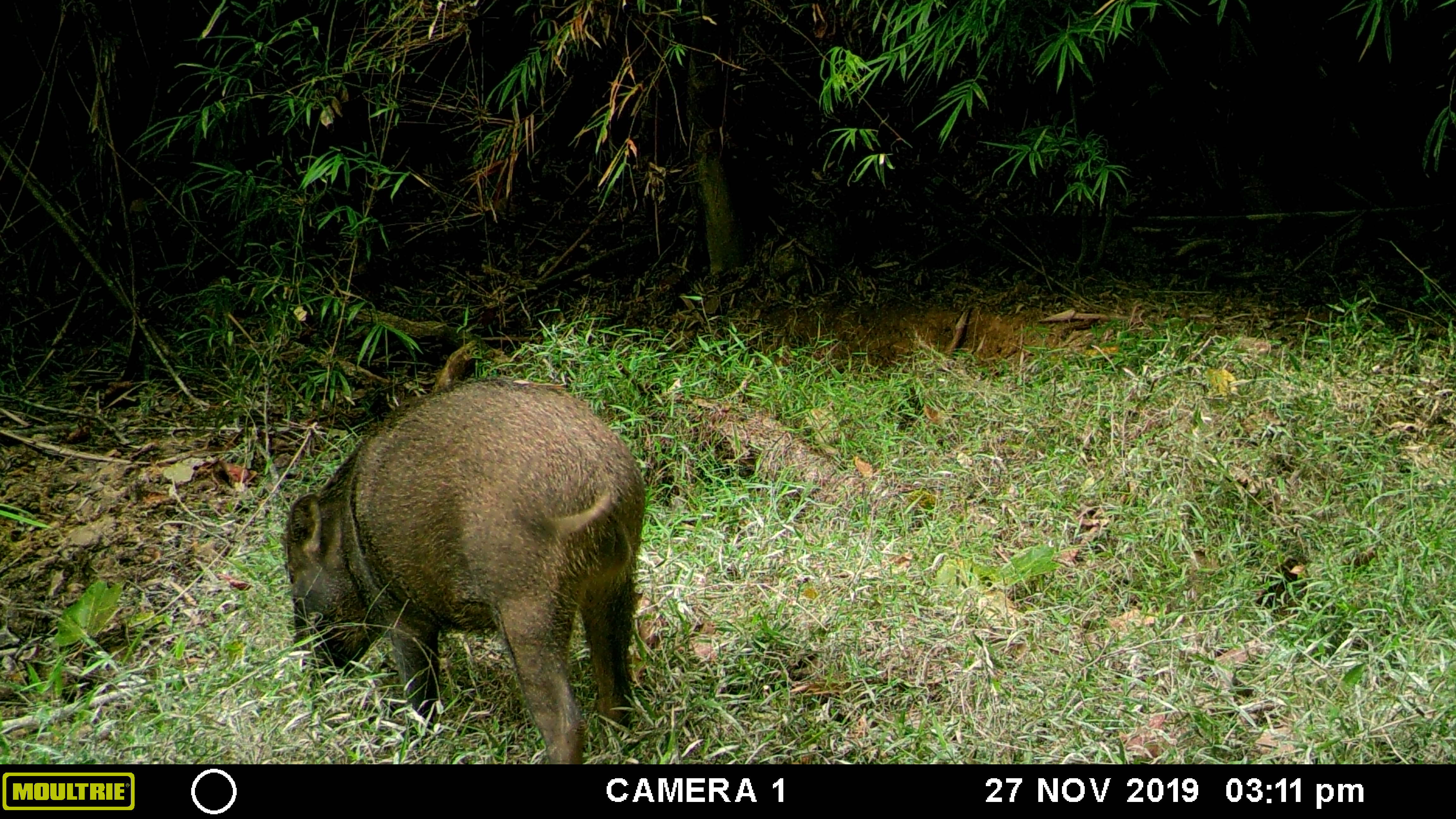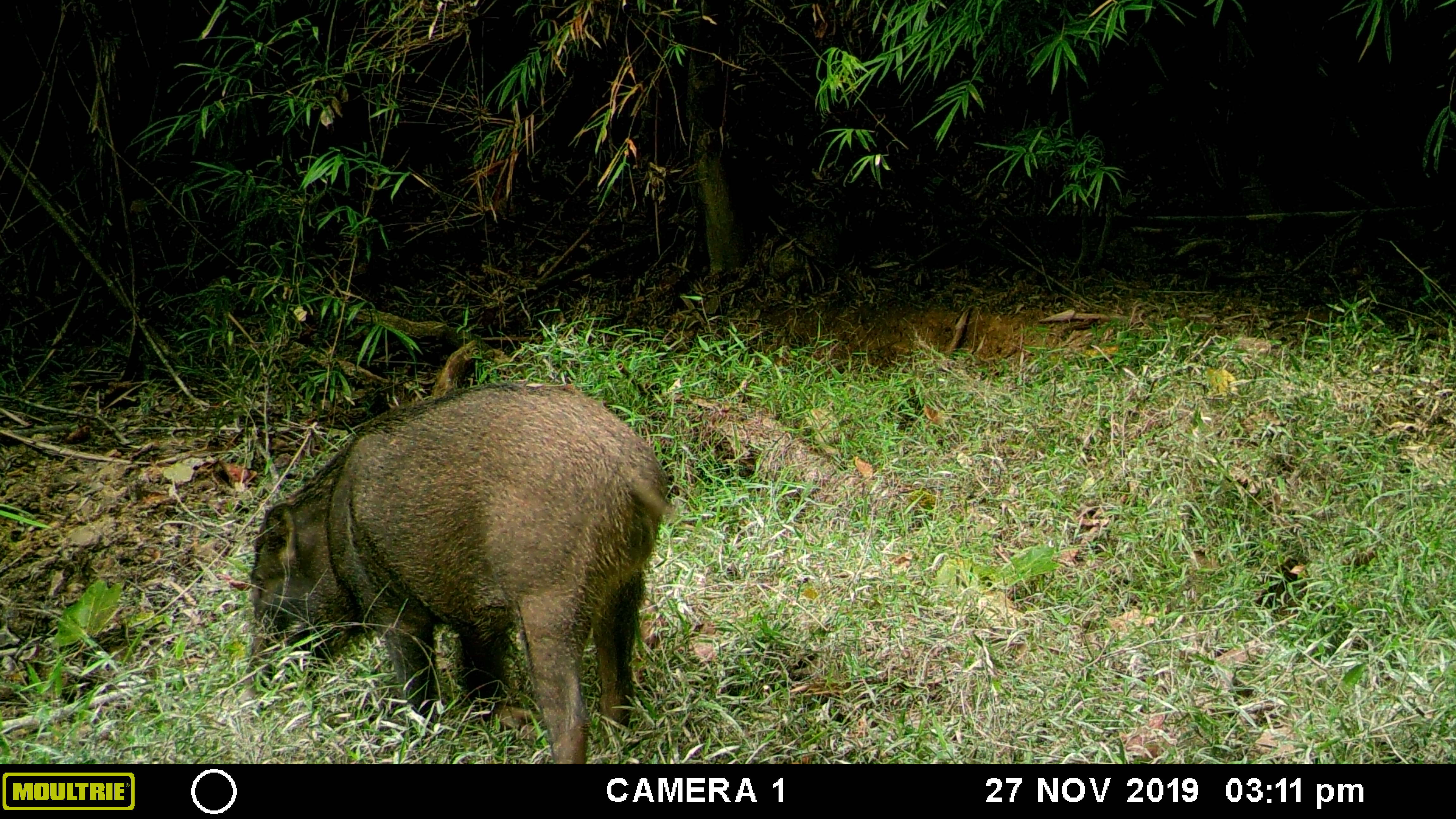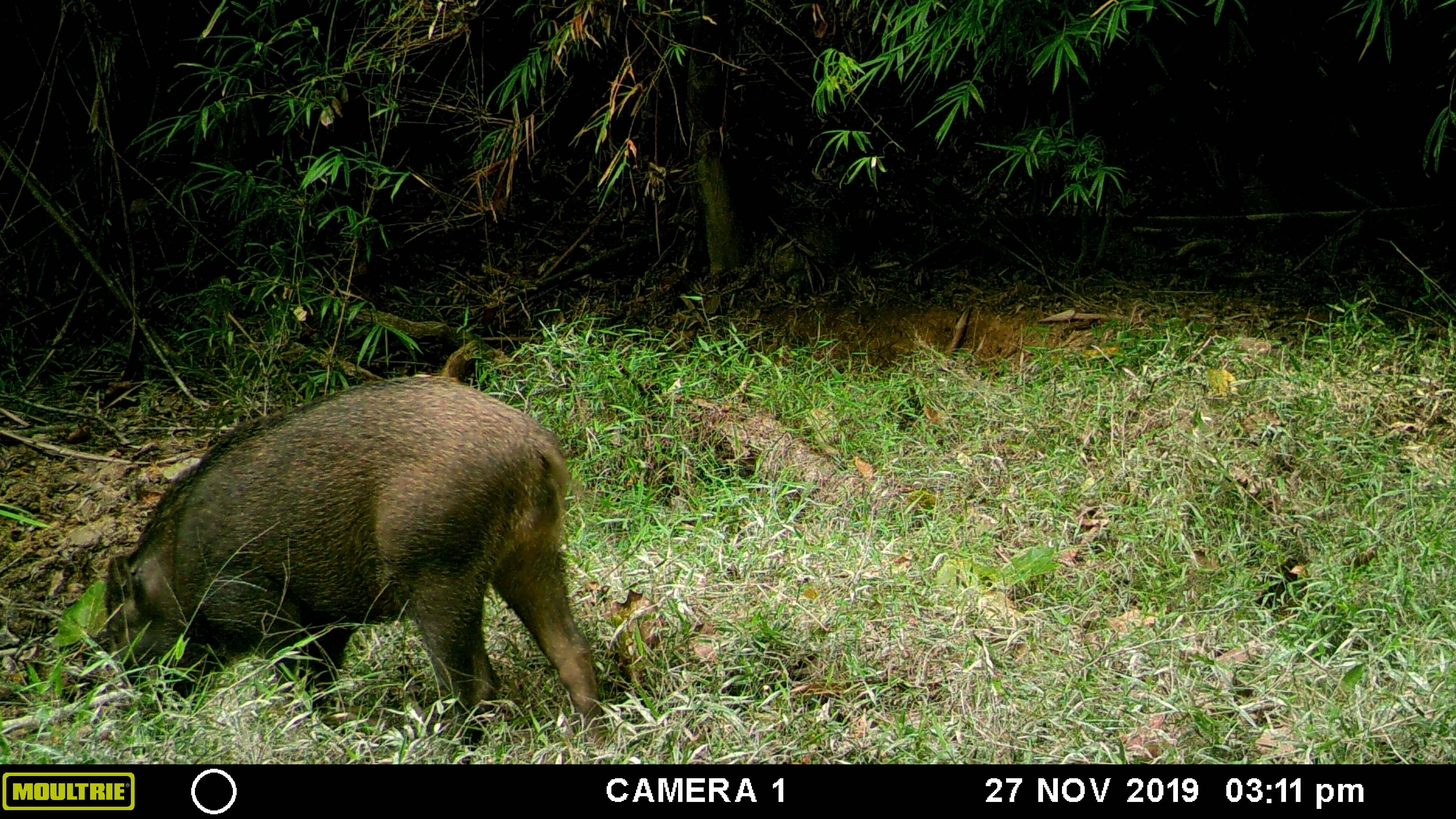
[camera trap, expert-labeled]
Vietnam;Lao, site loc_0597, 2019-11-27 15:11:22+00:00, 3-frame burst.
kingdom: Animalia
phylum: Chordata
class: Mammalia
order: Artiodactyla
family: Suidae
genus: Sus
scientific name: Sus scrofa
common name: eurasian wild pig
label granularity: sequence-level